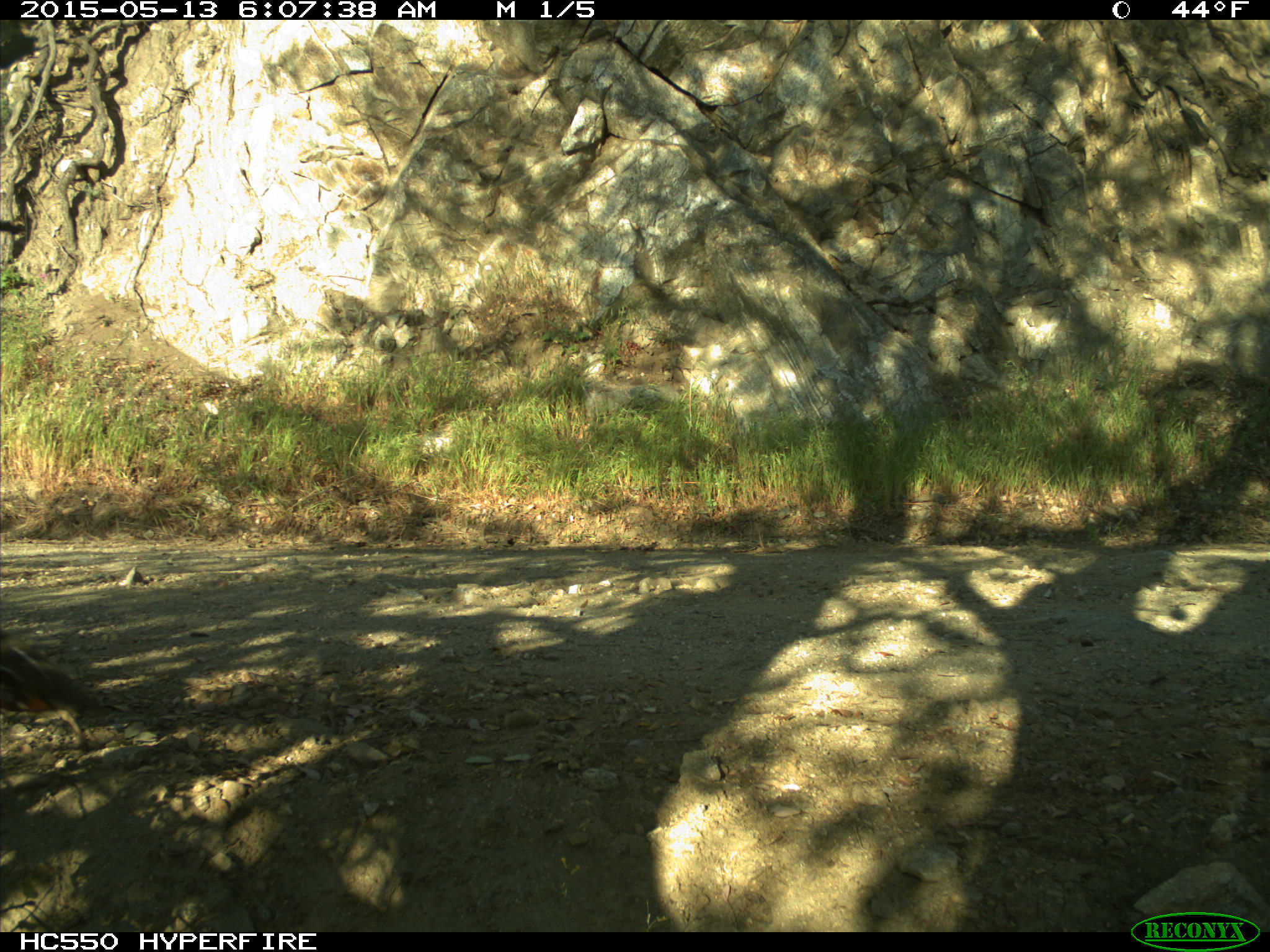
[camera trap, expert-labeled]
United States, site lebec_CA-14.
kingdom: Animalia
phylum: Chordata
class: Aves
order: Galliformes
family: Odontophoridae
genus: Callipepla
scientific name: Callipepla californica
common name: california quail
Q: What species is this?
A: Callipepla californica (california quail).